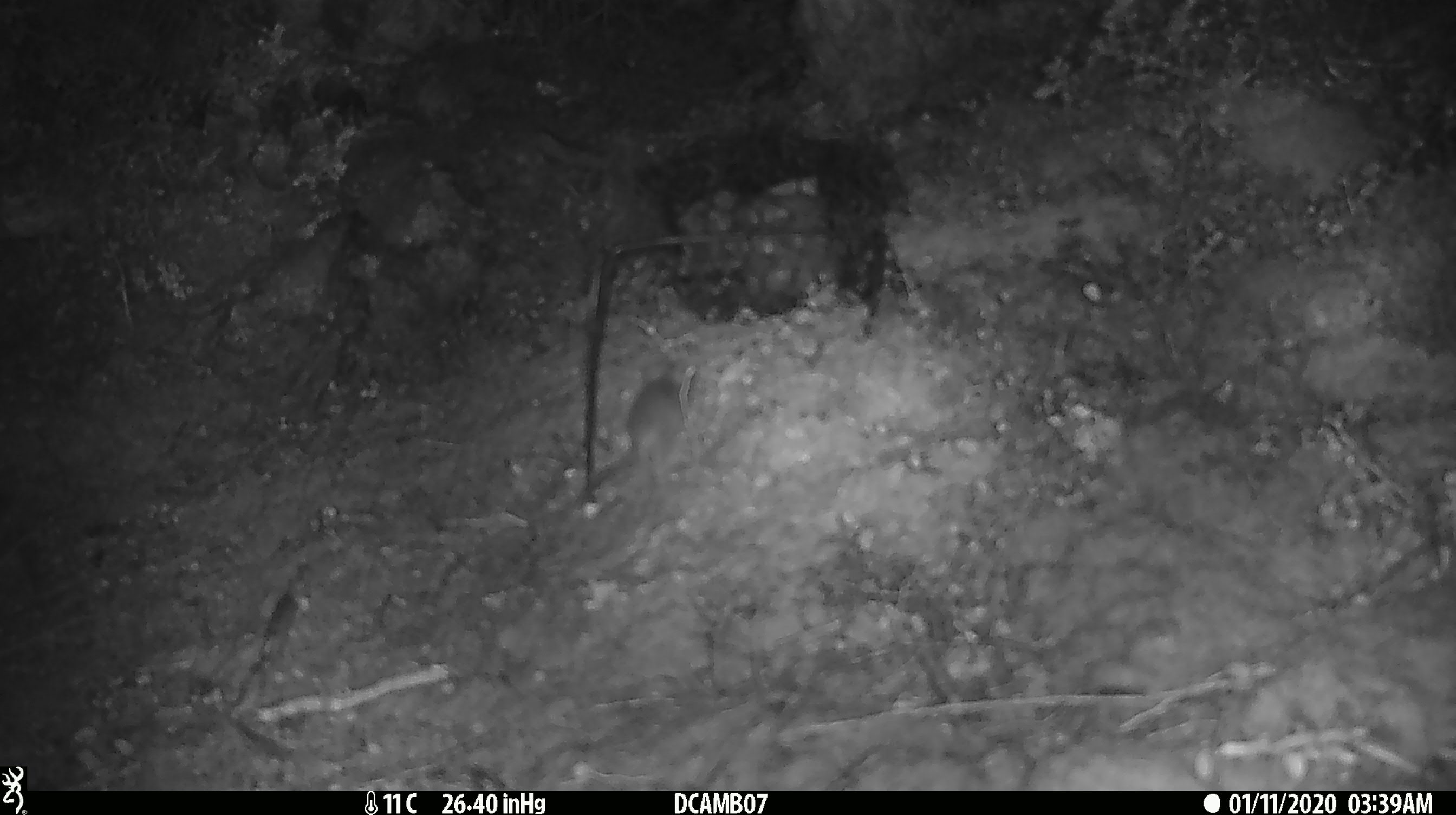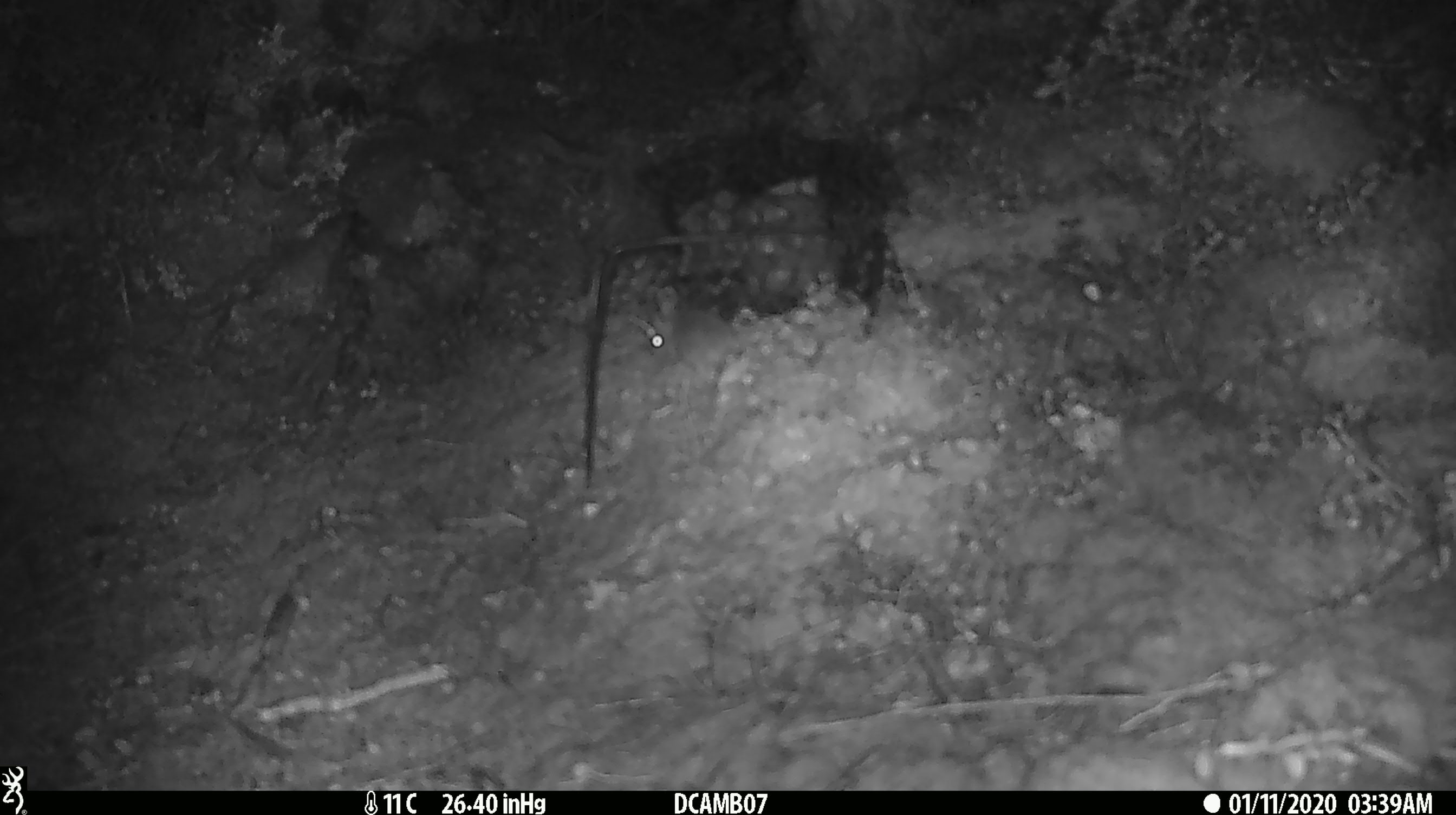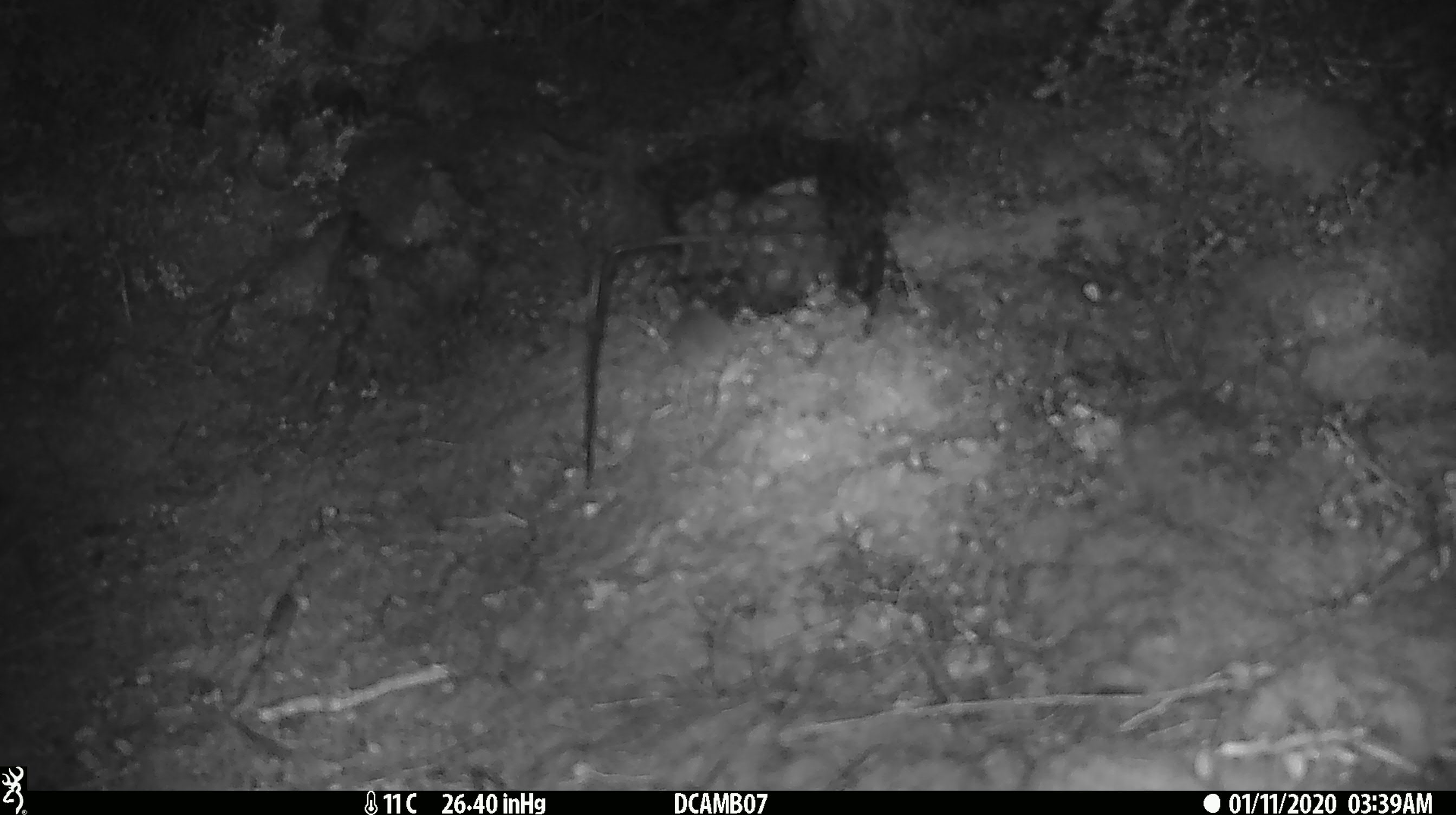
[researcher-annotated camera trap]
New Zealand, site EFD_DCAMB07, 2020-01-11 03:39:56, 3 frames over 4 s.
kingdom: Animalia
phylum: Chordata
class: Mammalia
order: Rodentia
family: Muridae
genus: Mus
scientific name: Mus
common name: mouse